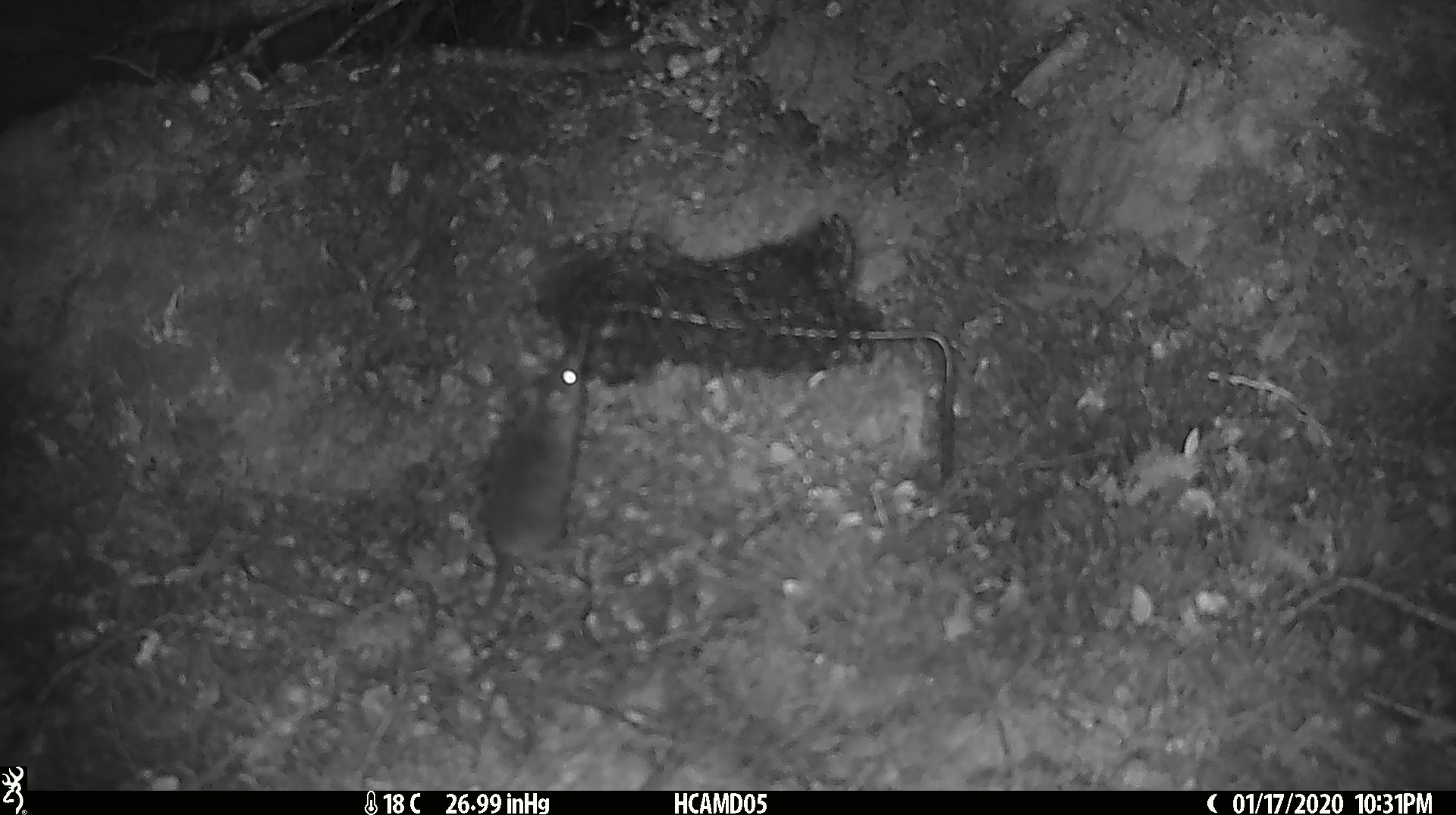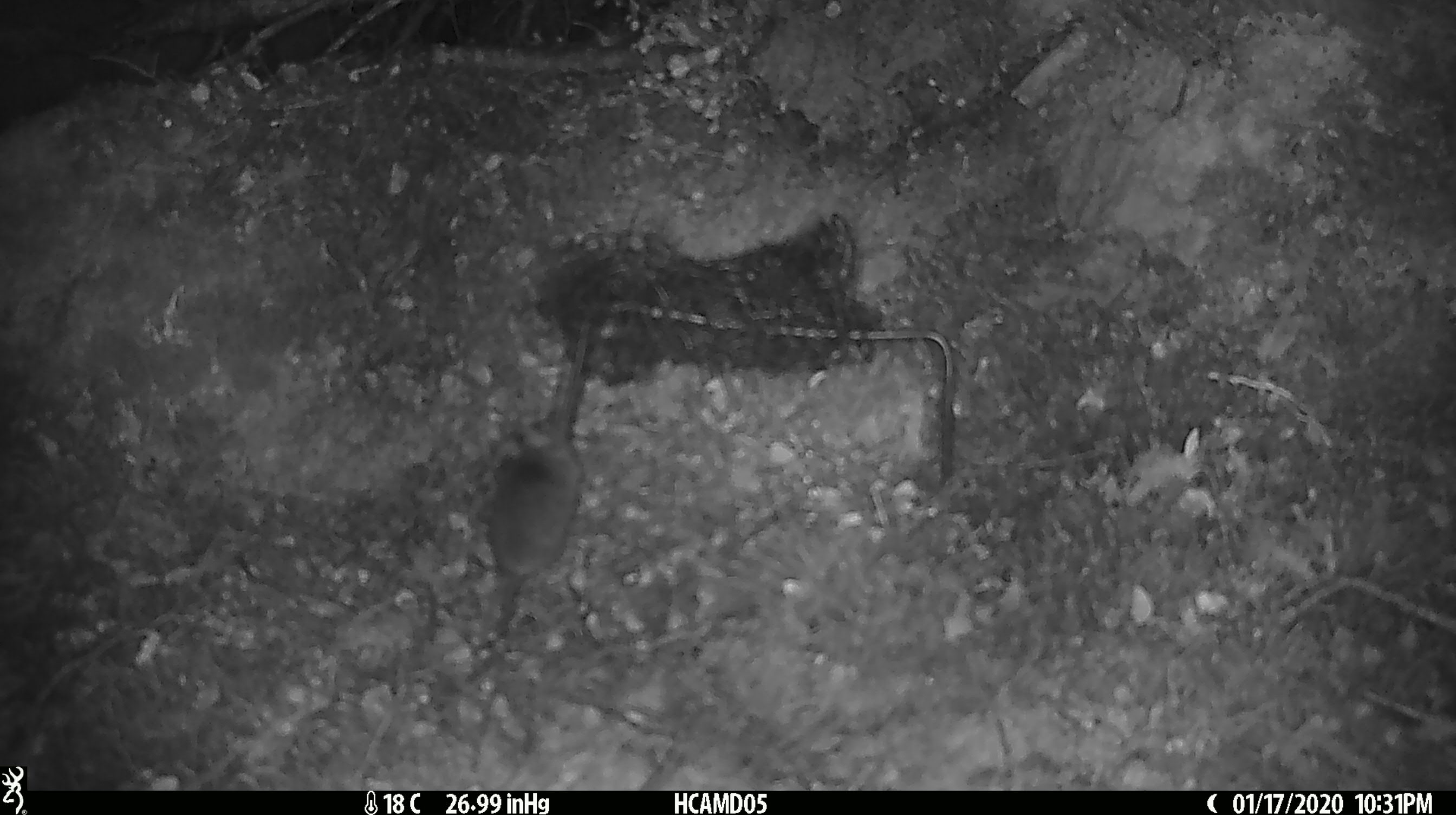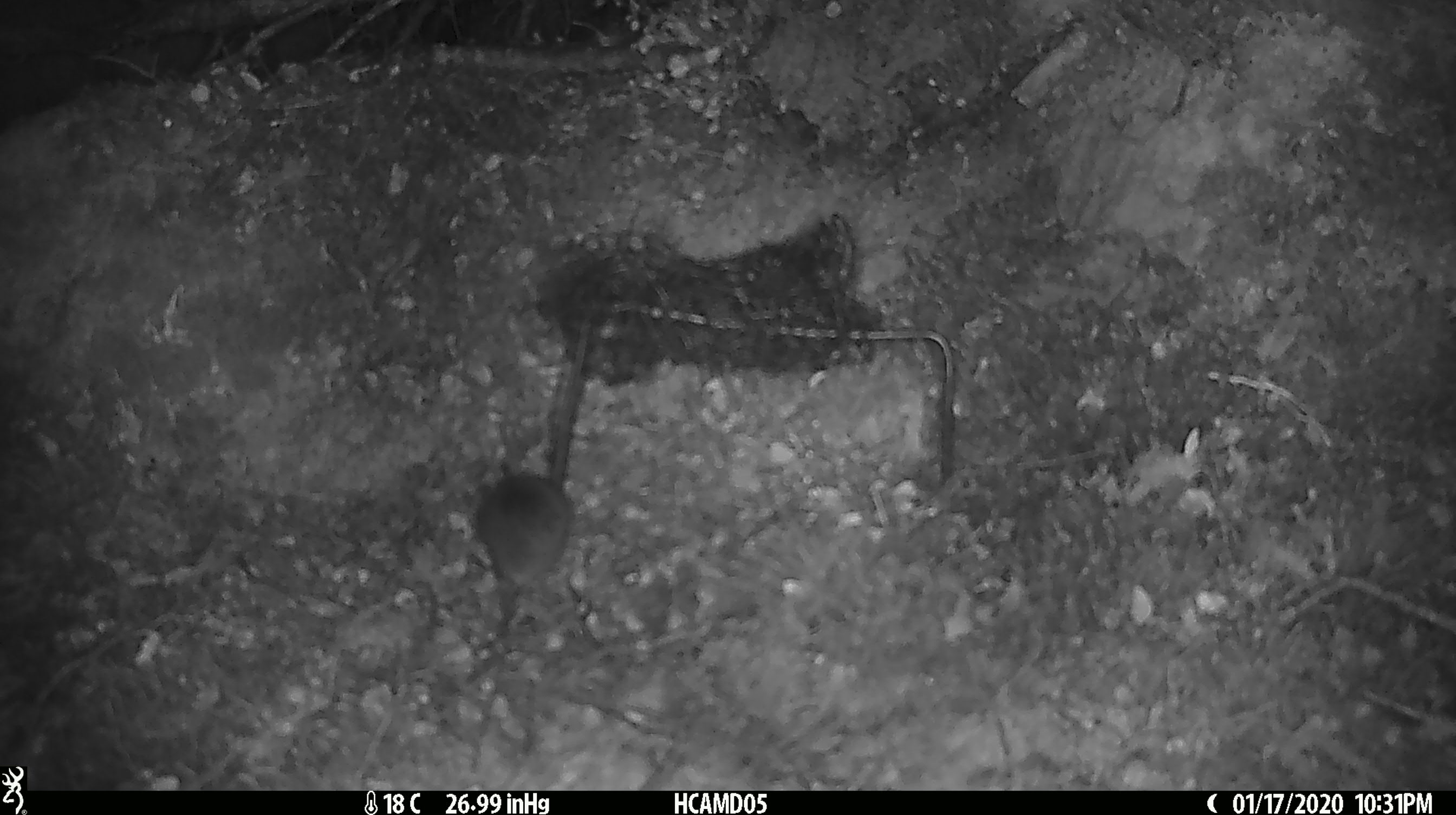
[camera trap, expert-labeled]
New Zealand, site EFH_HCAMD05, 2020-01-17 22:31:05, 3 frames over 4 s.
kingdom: Animalia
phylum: Chordata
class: Mammalia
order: Rodentia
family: Muridae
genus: Mus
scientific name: Mus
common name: mouse